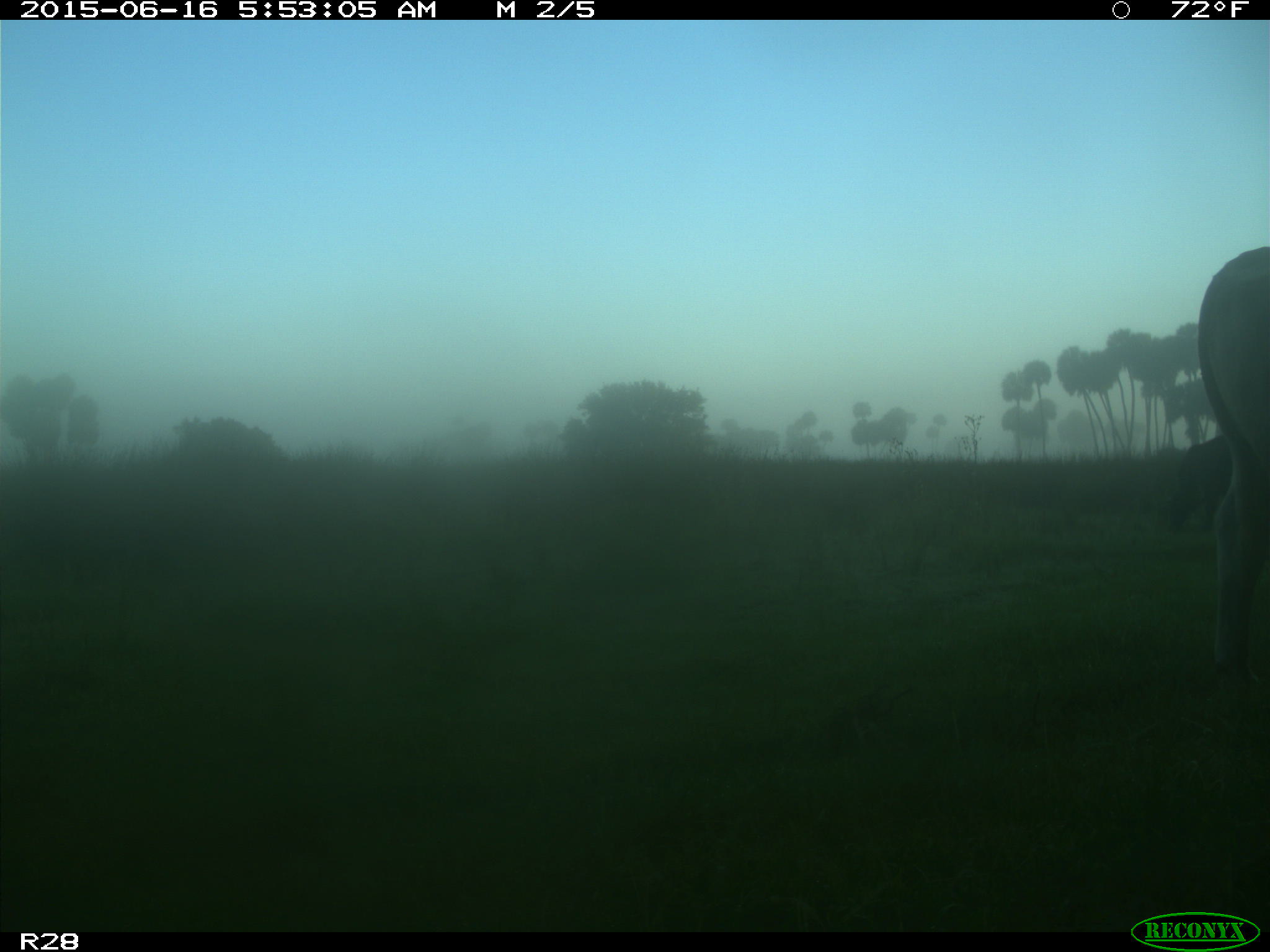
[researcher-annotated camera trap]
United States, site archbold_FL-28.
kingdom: Animalia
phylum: Chordata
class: Mammalia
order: Artiodactyla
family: Bovidae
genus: Bos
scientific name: Bos taurus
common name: domestic cow